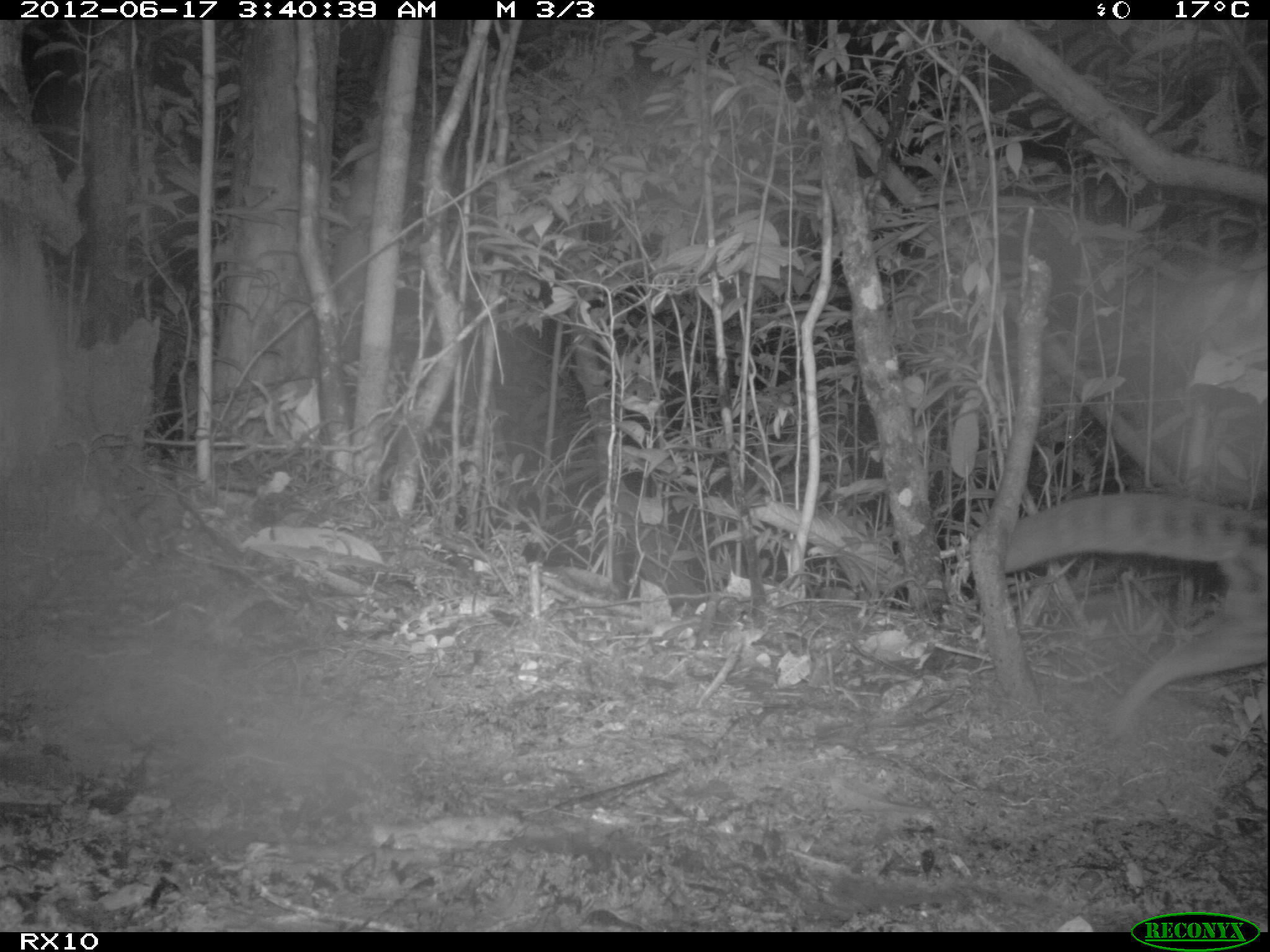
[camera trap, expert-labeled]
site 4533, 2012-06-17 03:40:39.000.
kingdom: Animalia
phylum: Chordata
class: Mammalia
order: Carnivora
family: Eupleridae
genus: Fossa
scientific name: Fossa fossana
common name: fanaloka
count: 1